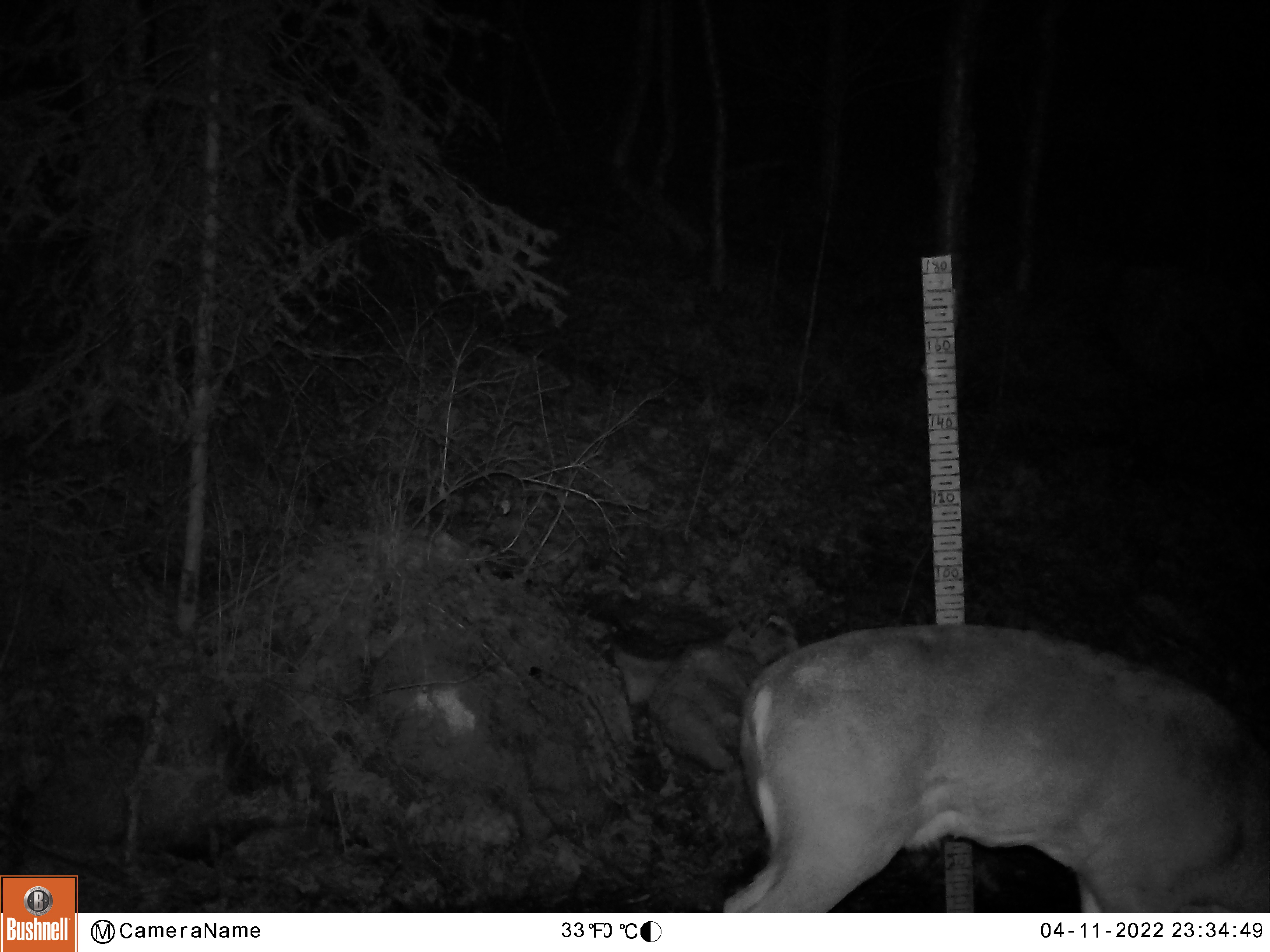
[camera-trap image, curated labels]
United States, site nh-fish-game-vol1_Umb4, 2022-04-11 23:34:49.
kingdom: Animalia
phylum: Chordata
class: Mammalia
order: Artiodactyla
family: Cervidae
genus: Odocoileus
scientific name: Odocoileus virginianus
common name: white-tailed deer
White-tailed deer (Odocoileus virginianus).